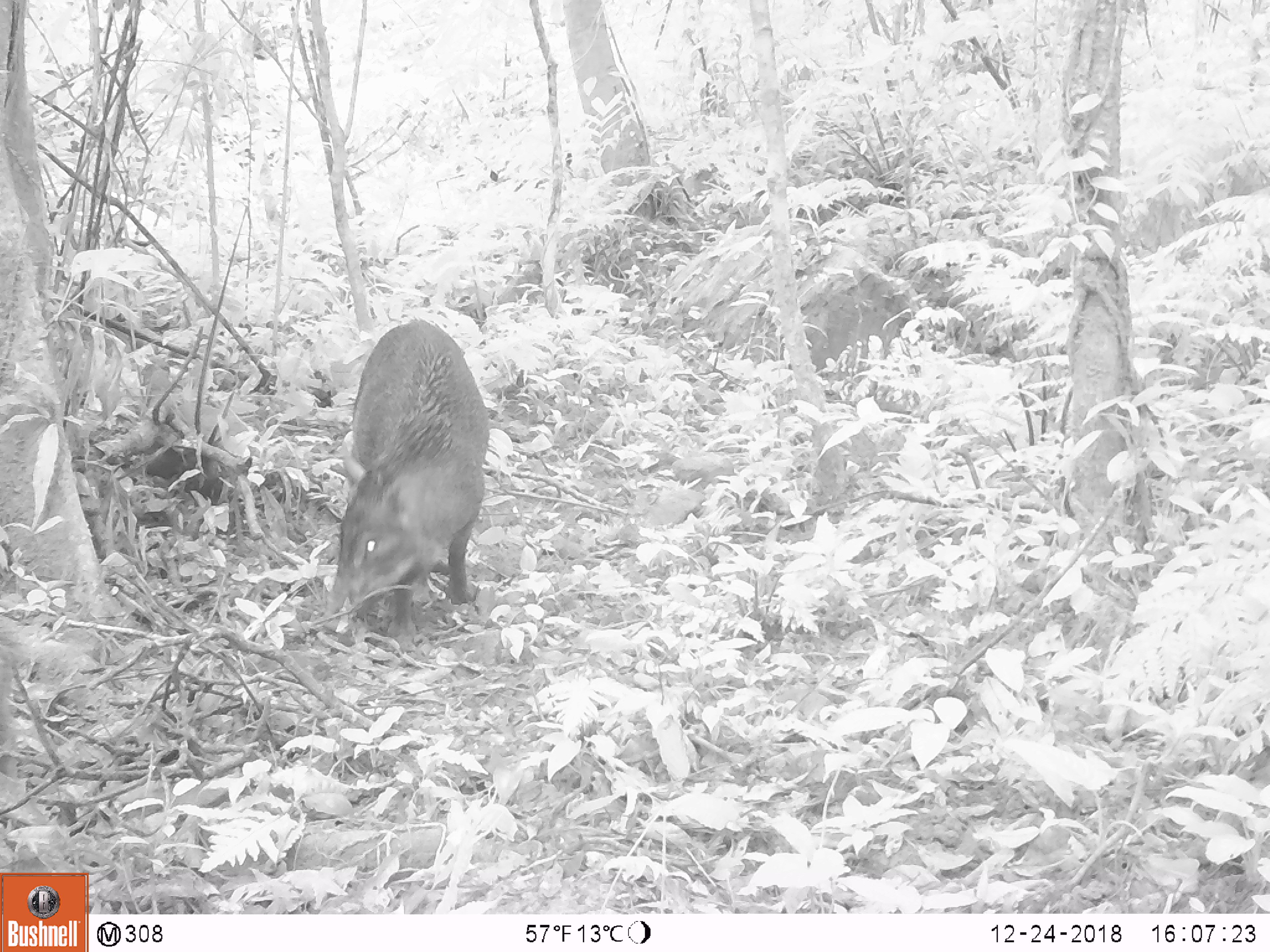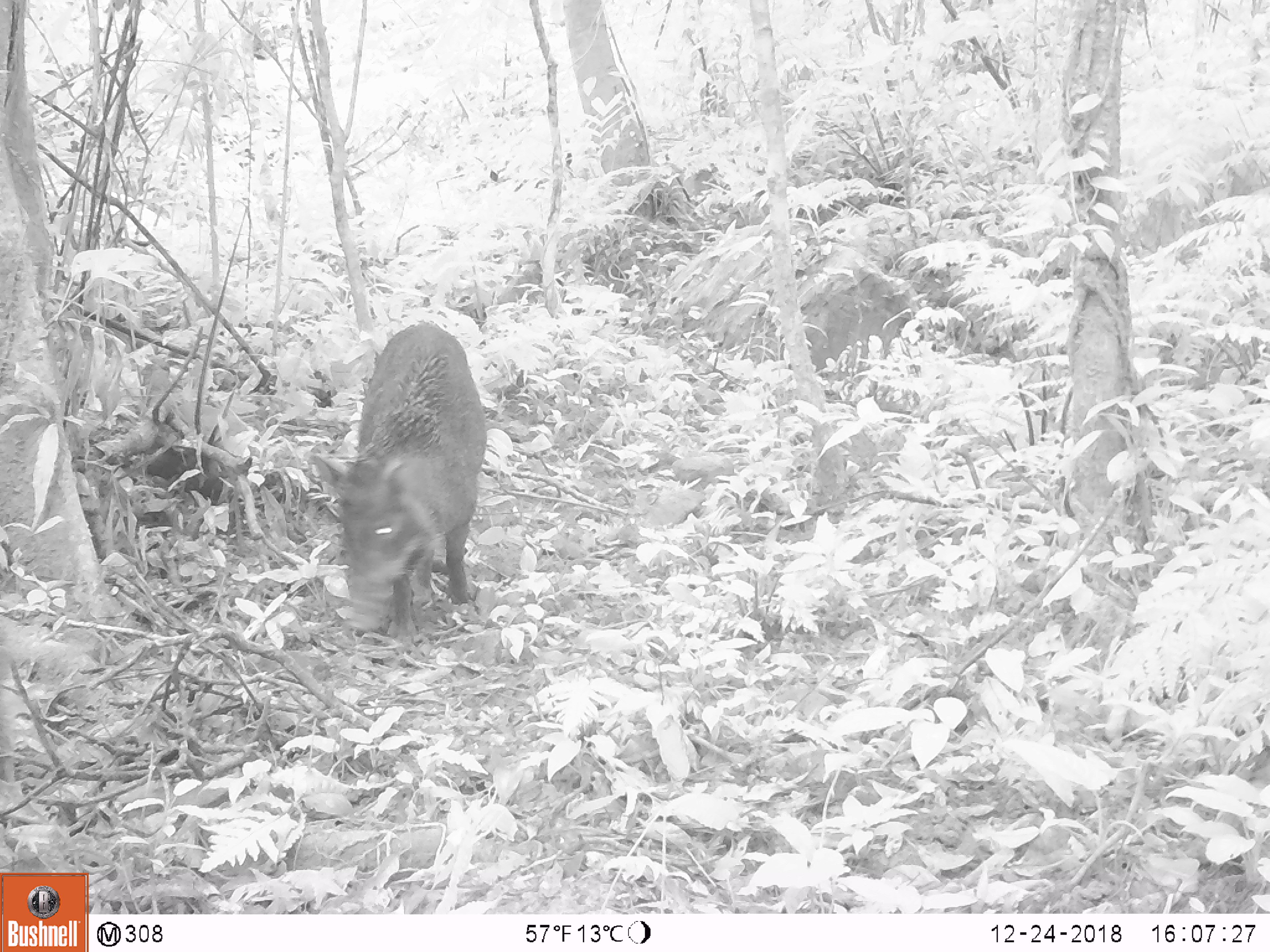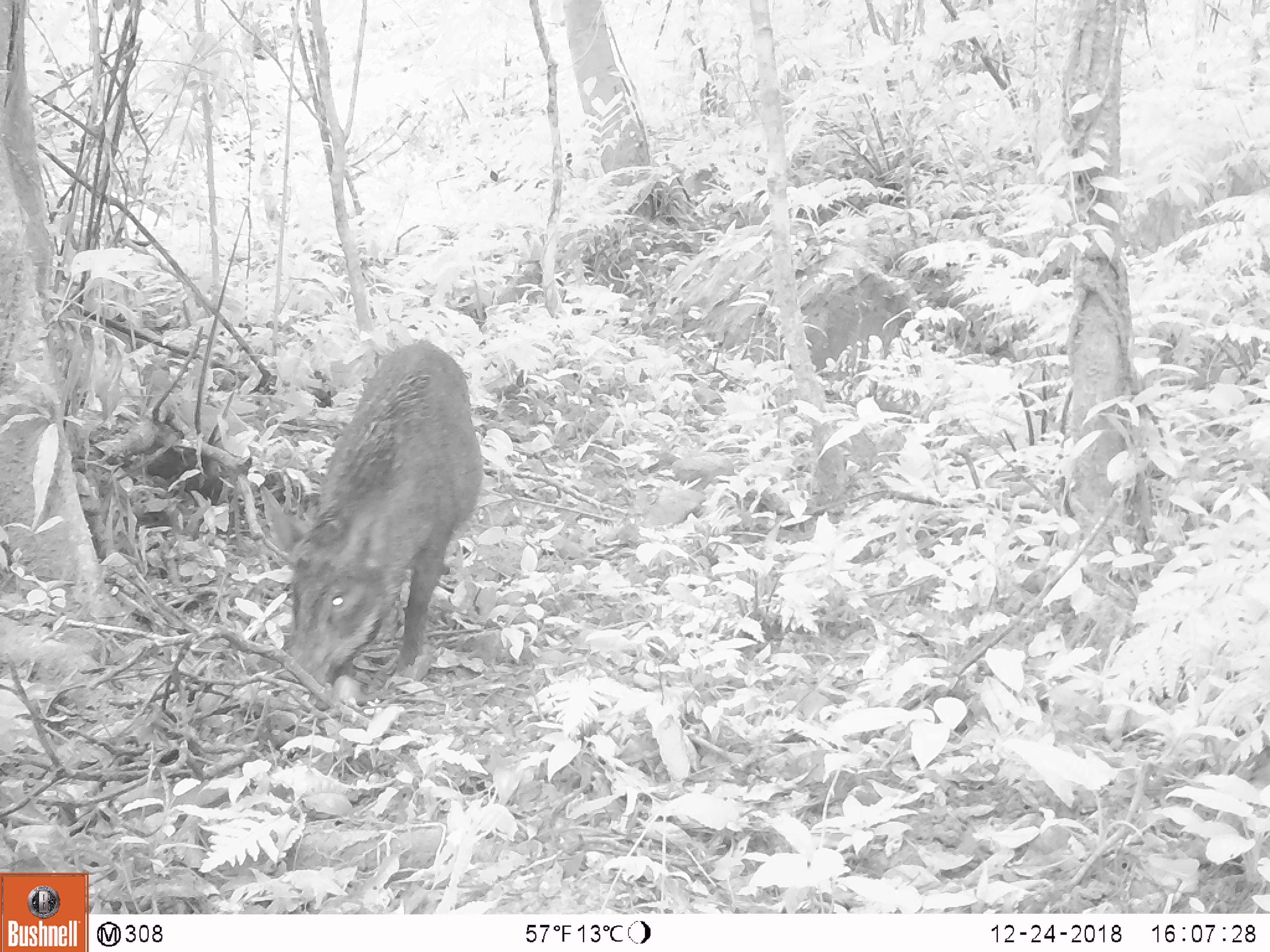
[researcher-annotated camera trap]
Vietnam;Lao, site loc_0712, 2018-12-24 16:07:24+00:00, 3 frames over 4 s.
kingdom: Animalia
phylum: Chordata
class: Mammalia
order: Artiodactyla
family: Suidae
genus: Sus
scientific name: Sus scrofa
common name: eurasian wild pig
Eurasian wild pig (Sus scrofa). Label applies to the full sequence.